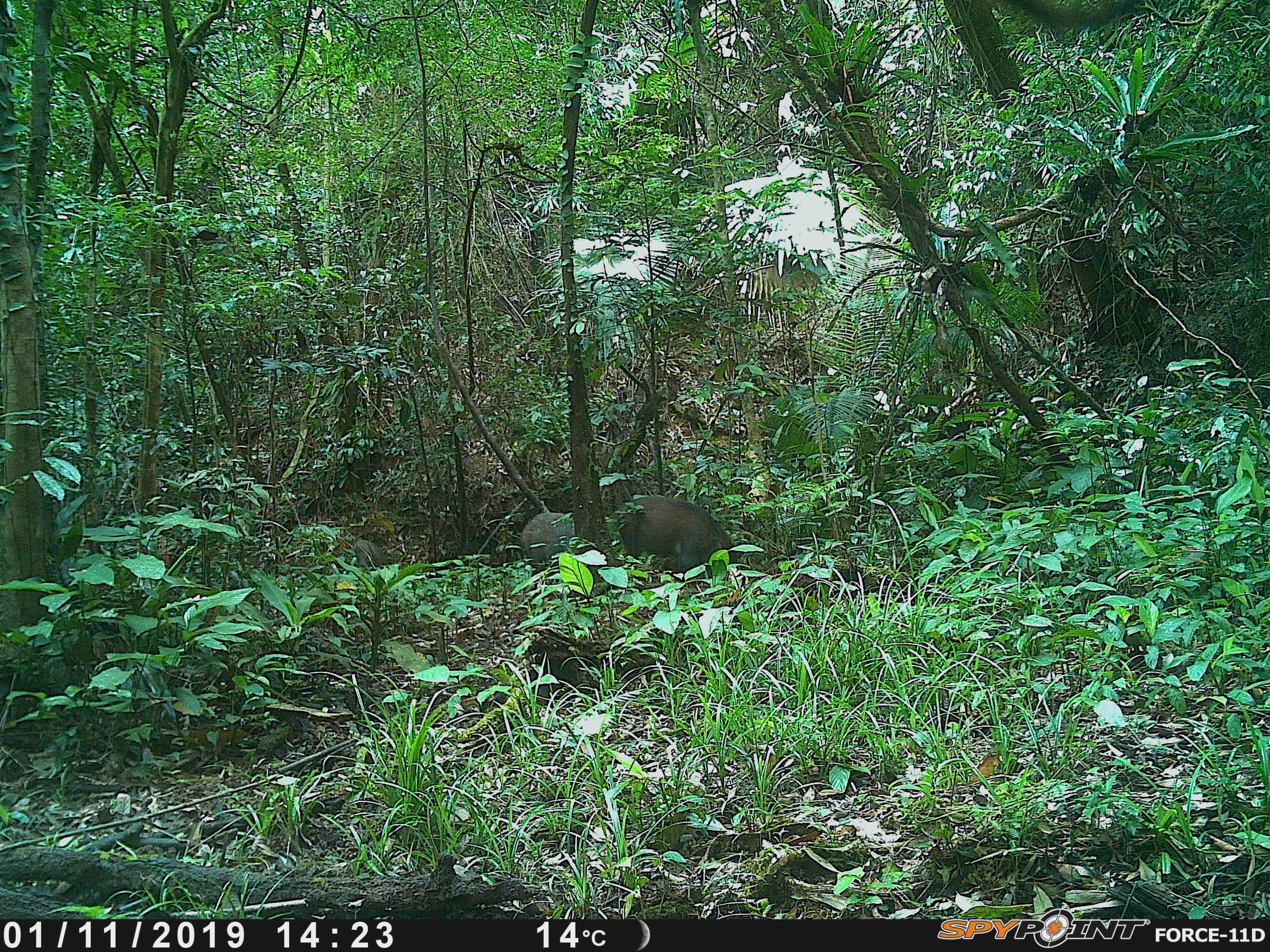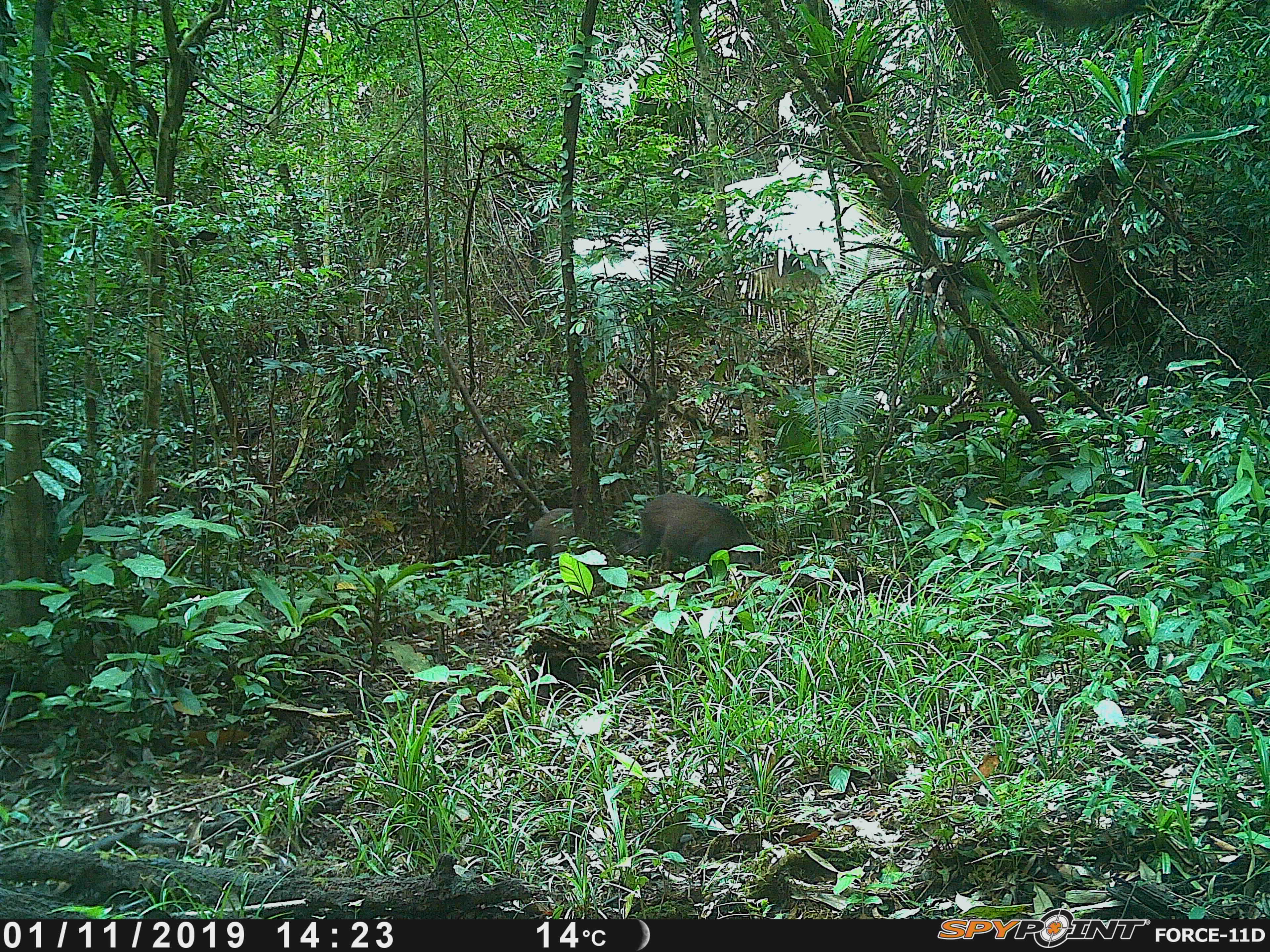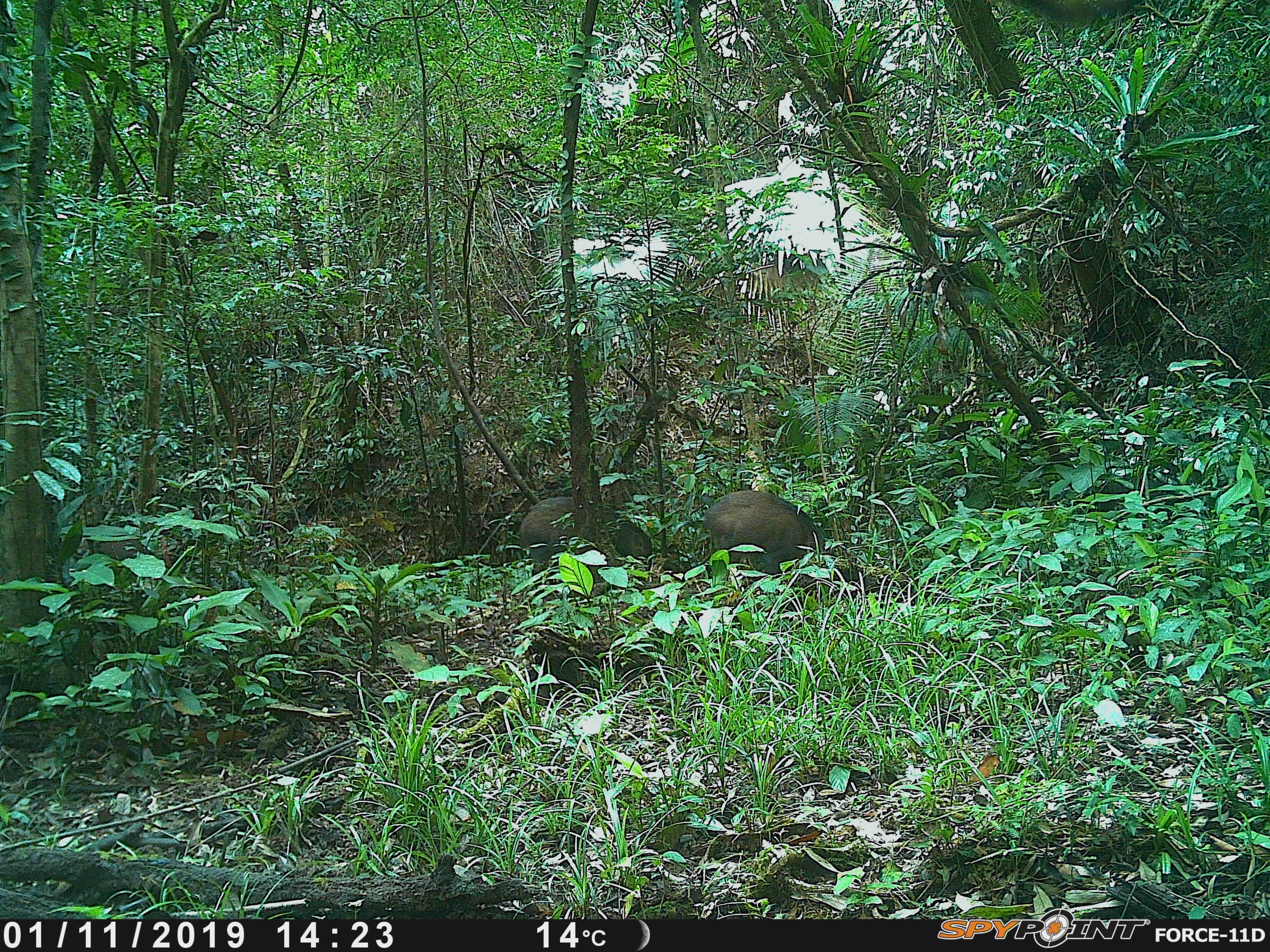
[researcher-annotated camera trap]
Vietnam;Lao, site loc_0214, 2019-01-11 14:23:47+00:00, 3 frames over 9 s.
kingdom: Animalia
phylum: Chordata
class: Mammalia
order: Artiodactyla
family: Suidae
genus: Sus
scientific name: Sus scrofa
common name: eurasian wild pig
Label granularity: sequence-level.